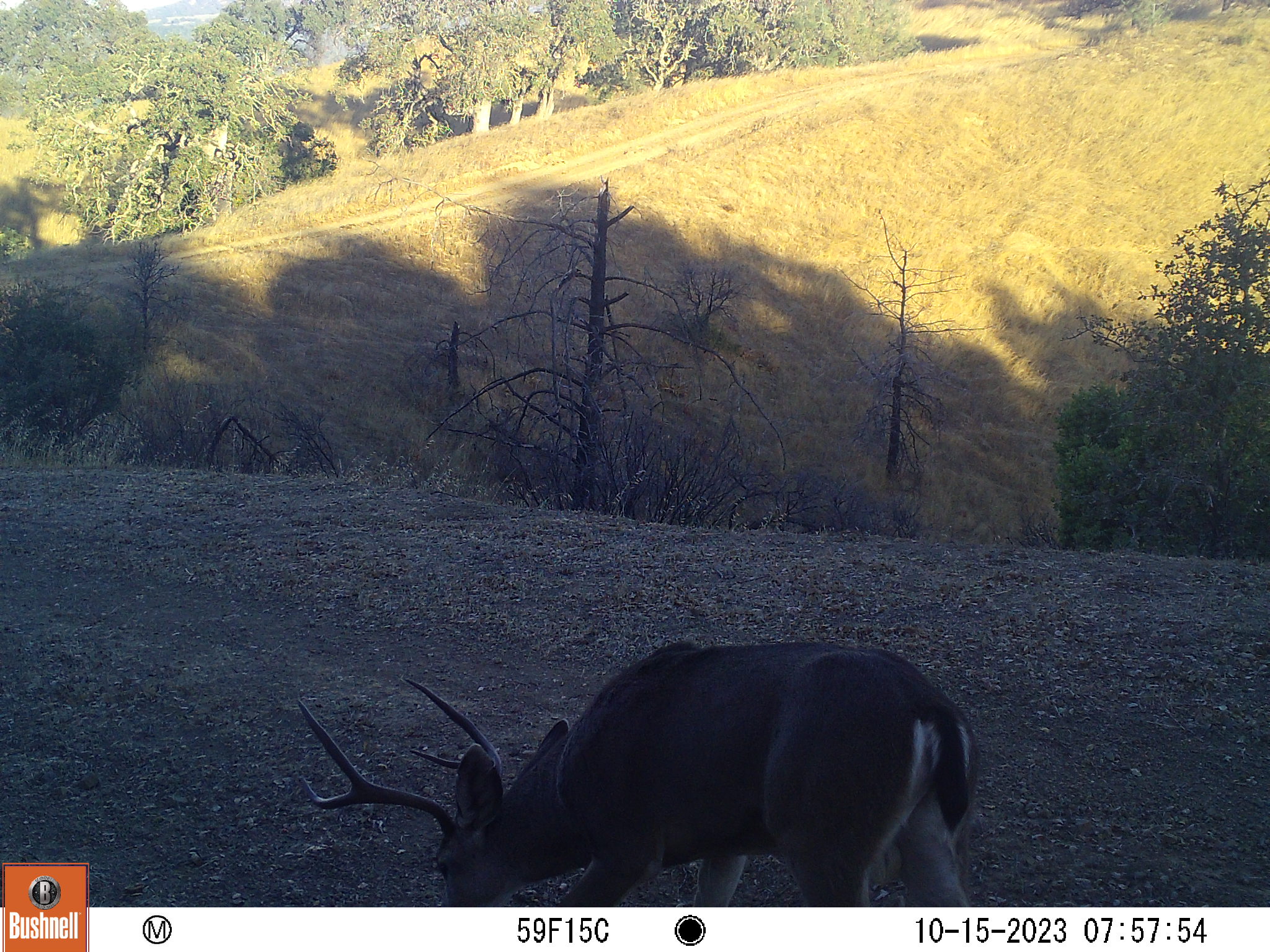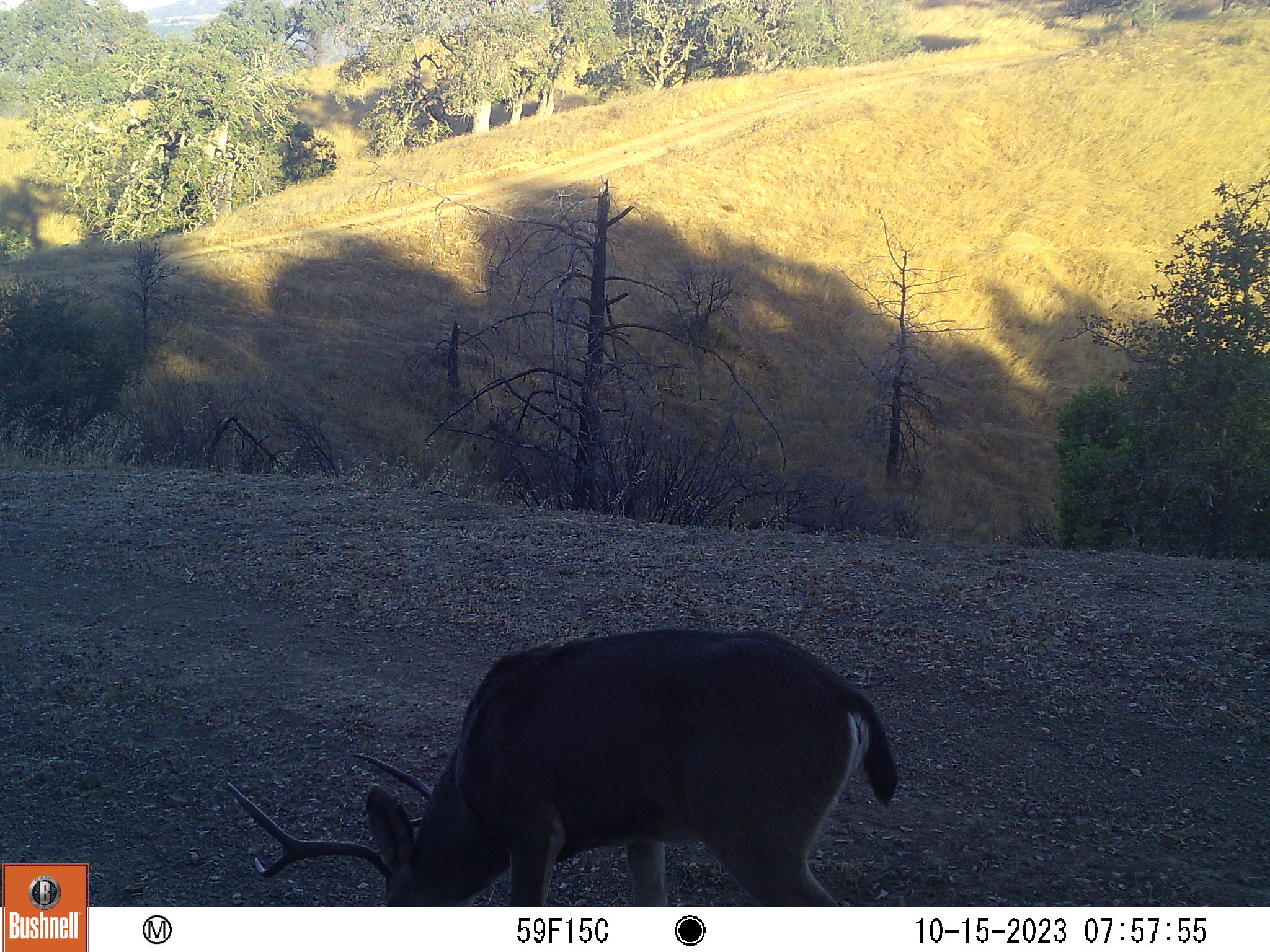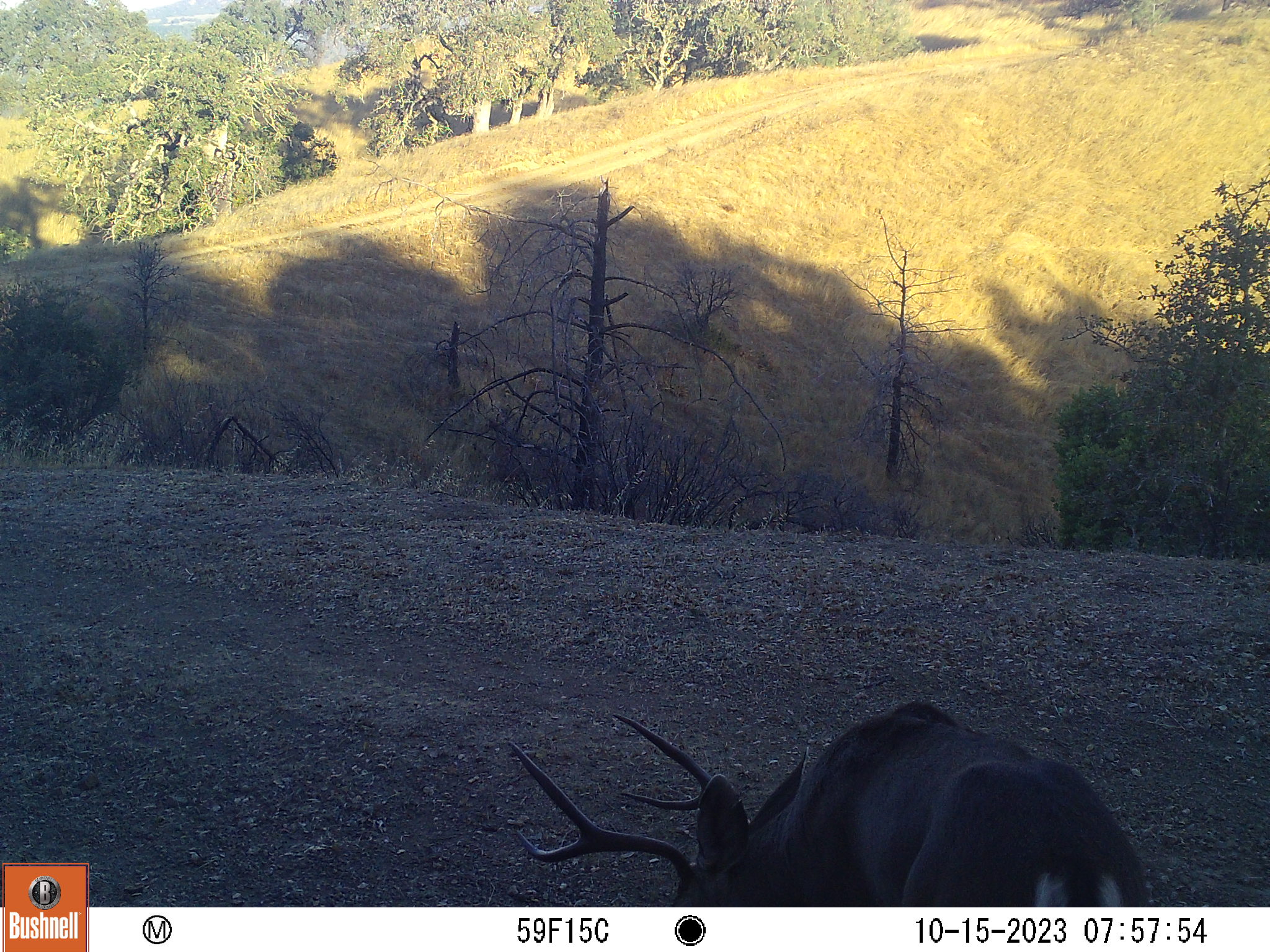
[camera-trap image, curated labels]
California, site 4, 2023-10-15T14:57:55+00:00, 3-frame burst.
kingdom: Animalia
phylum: Chordata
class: Mammalia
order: Artiodactyla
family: Cervidae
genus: Odocoileus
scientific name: Odocoileus hemionus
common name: mule deer